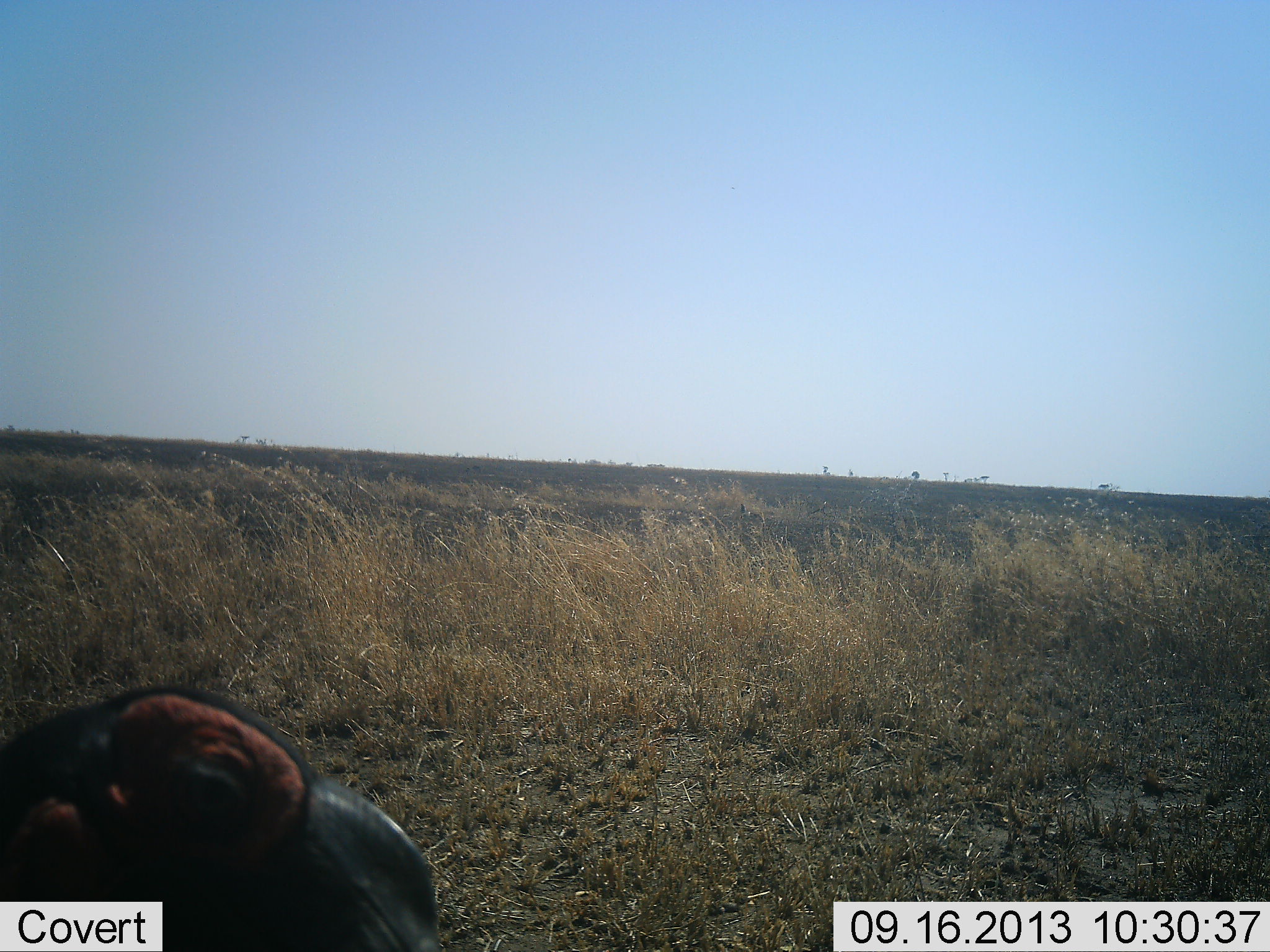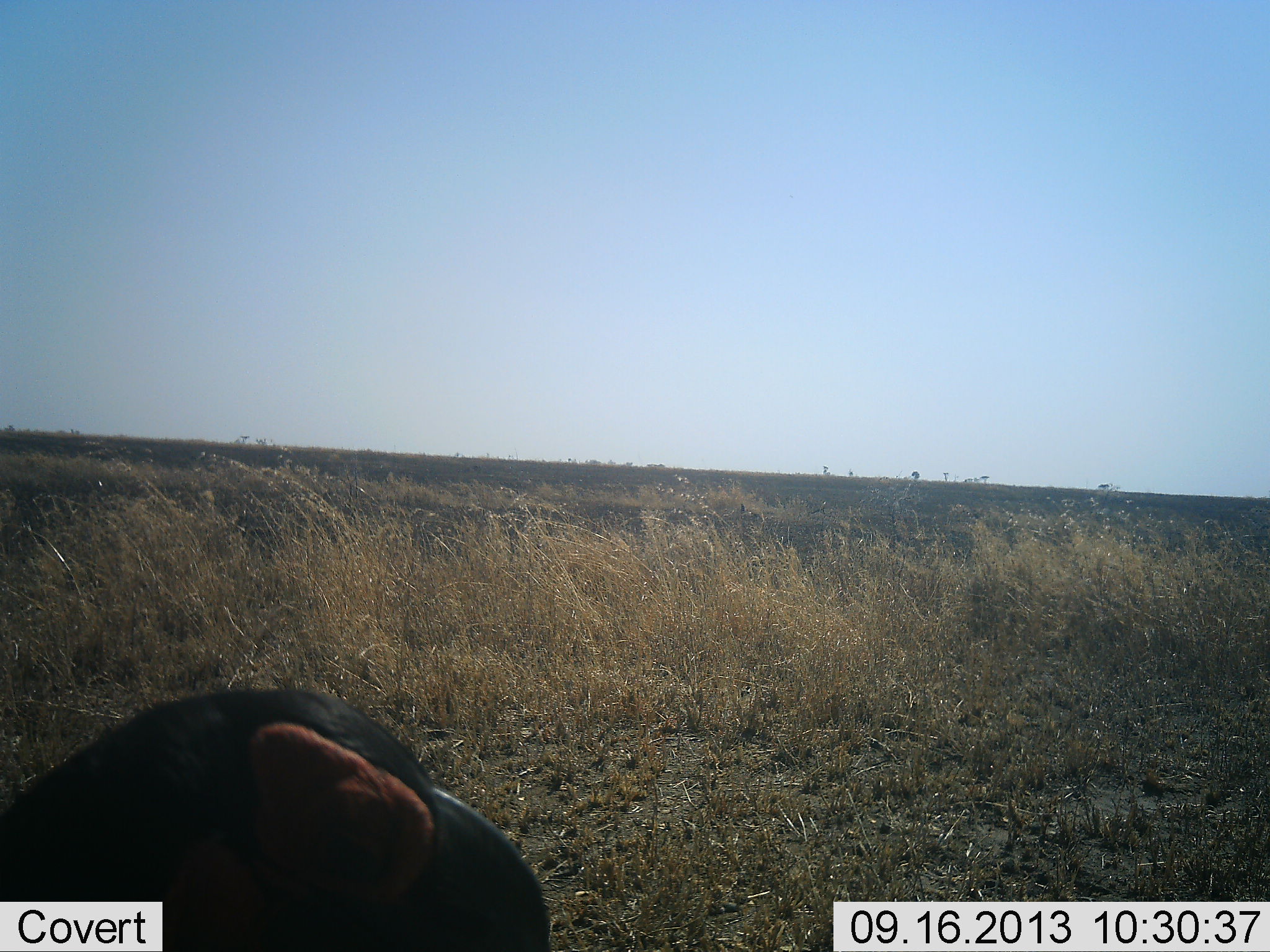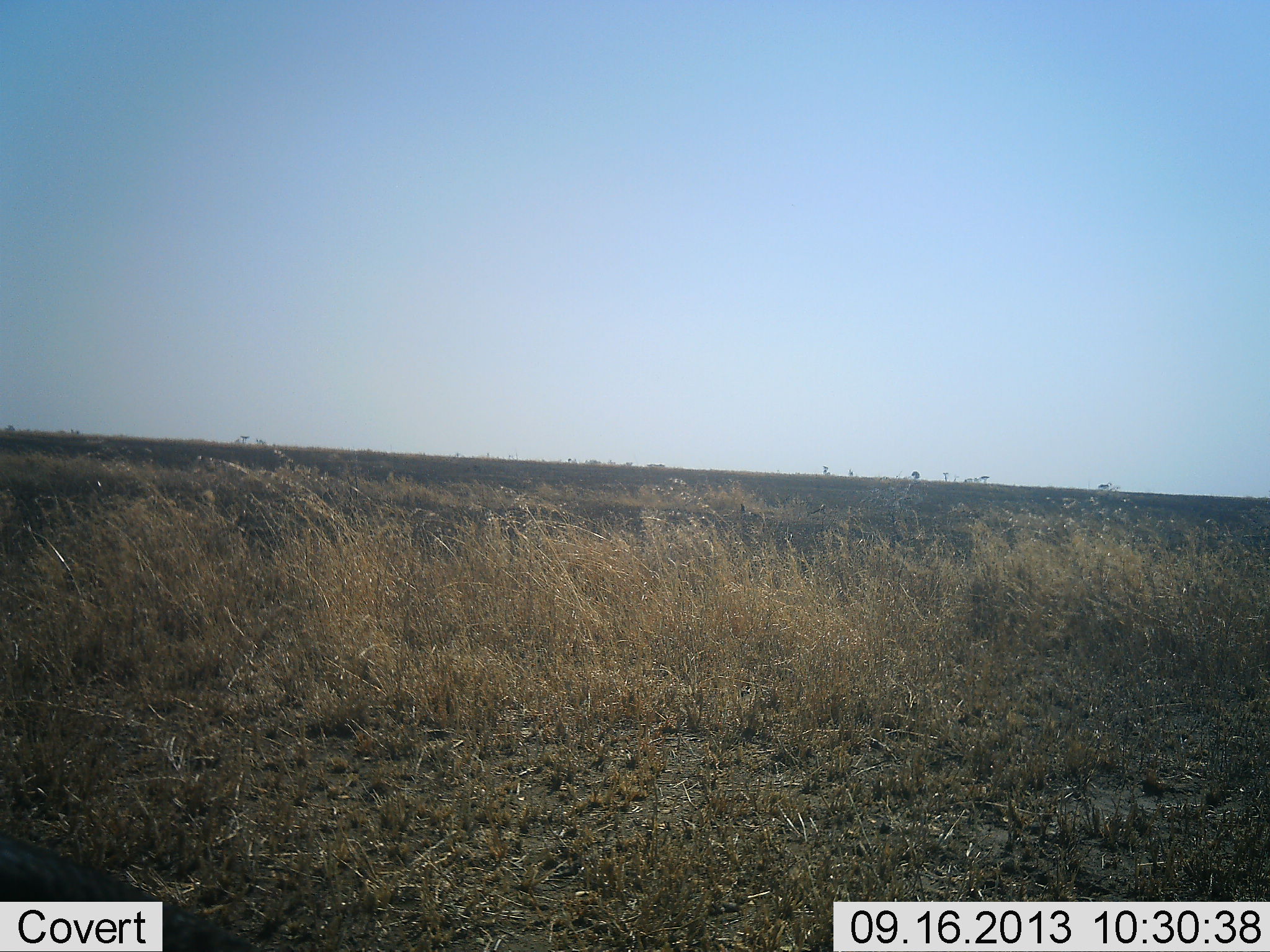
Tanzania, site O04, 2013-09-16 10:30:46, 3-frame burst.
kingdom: Animalia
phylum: Chordata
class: Aves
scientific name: Aves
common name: bird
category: otherbird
Otherbird (bird) (Aves), count 1. Behavior (volunteer vote fractions): standing 60%, resting 0%, moving 40%, interacting 0%. Young present (vote fraction): 0%. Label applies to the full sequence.